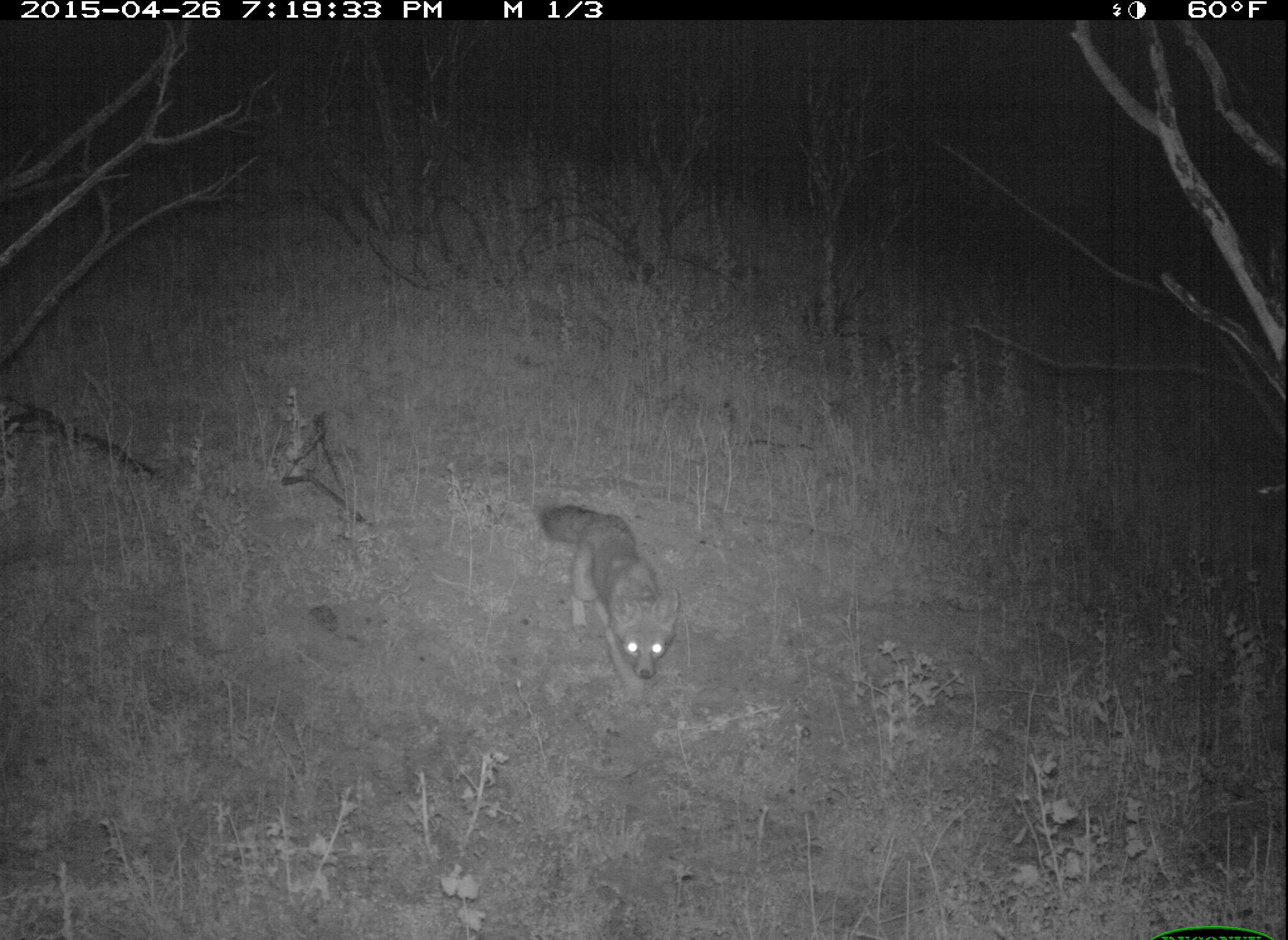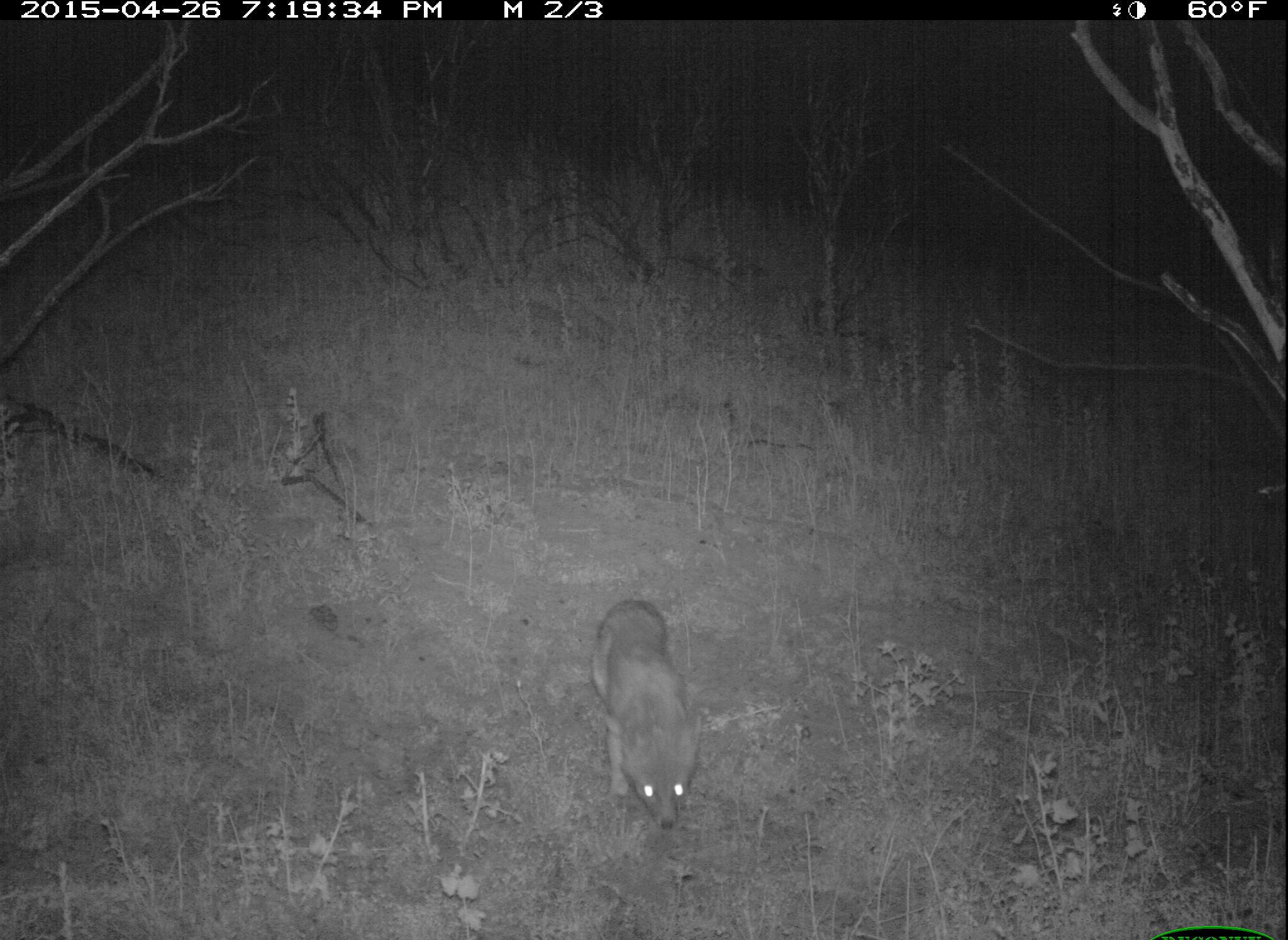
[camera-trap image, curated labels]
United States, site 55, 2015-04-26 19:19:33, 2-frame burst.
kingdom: Animalia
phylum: Chordata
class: Mammalia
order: Carnivora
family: Canidae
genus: Urocyon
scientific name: Urocyon cinereoargenteus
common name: gray fox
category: fox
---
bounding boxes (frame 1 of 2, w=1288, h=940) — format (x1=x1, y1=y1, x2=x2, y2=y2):
fox: (x1=535, y1=503, x2=680, y2=701)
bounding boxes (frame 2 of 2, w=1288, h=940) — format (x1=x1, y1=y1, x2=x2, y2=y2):
fox: (x1=587, y1=597, x2=706, y2=832)